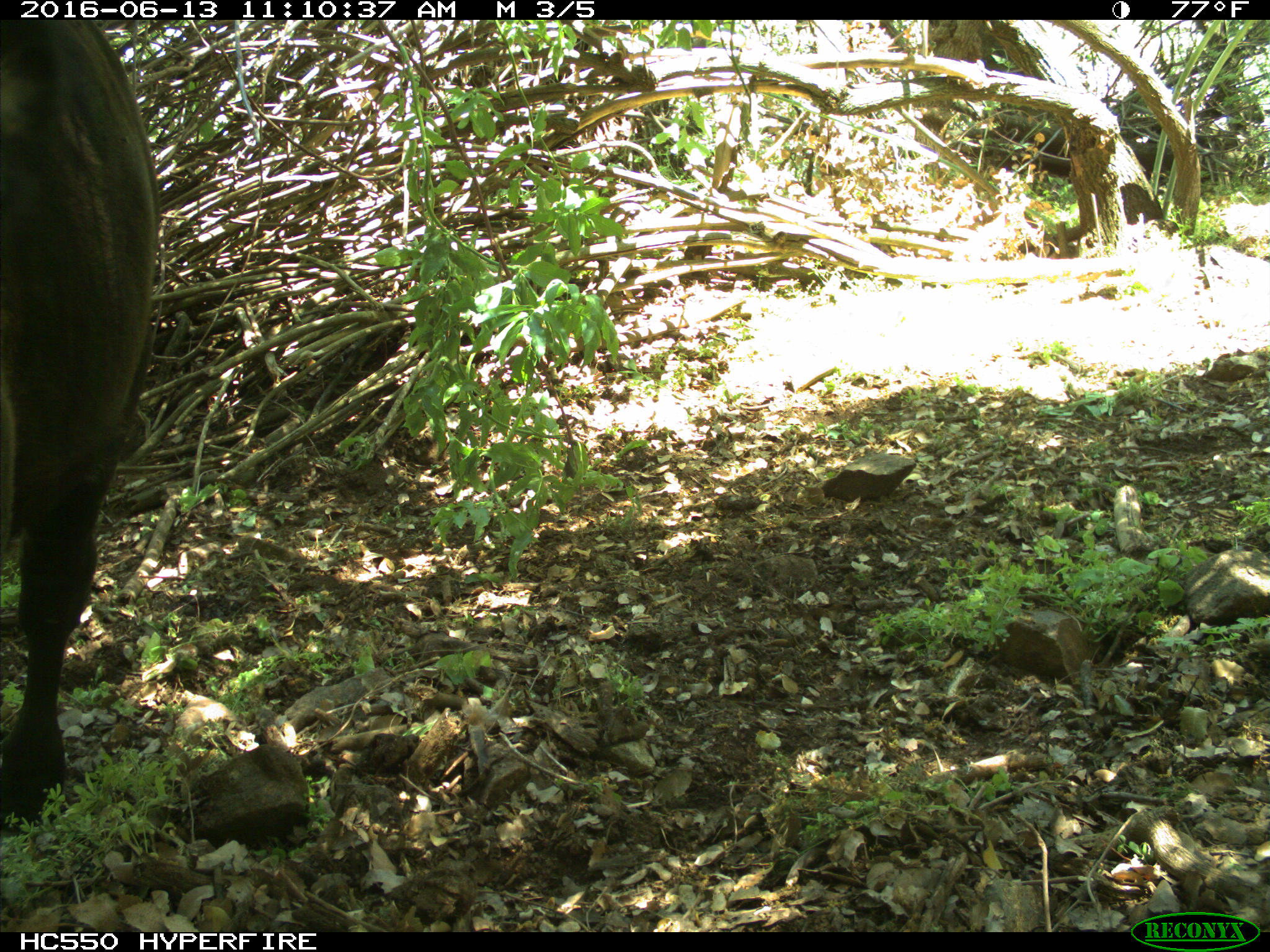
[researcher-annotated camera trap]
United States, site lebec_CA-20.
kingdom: Animalia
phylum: Chordata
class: Mammalia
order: Artiodactyla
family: Bovidae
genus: Bos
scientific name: Bos taurus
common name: domestic cow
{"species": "Bos taurus (domestic cow)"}